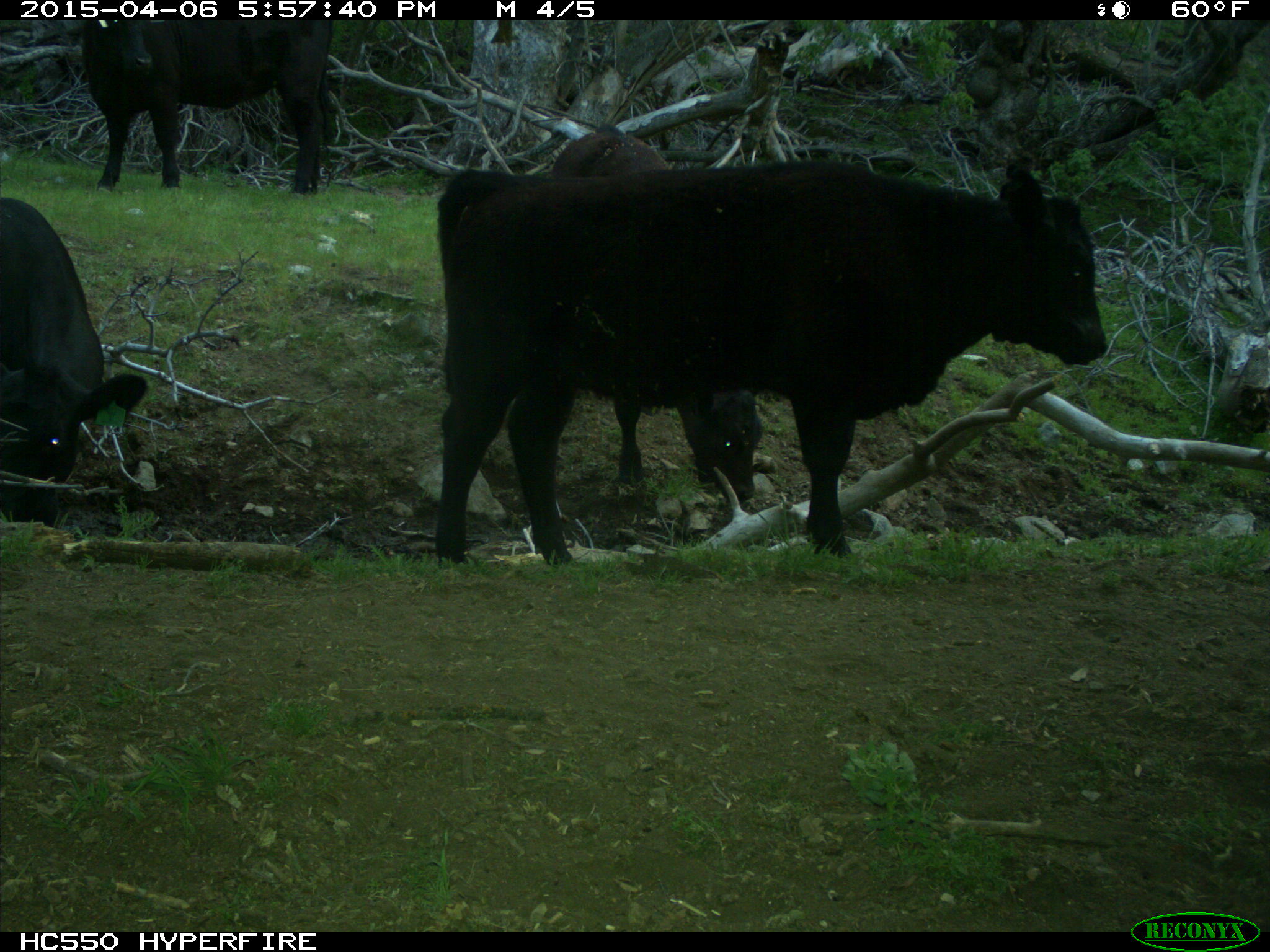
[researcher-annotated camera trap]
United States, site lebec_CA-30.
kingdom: Animalia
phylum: Chordata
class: Mammalia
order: Artiodactyla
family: Bovidae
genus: Bos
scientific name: Bos taurus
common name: domestic cow